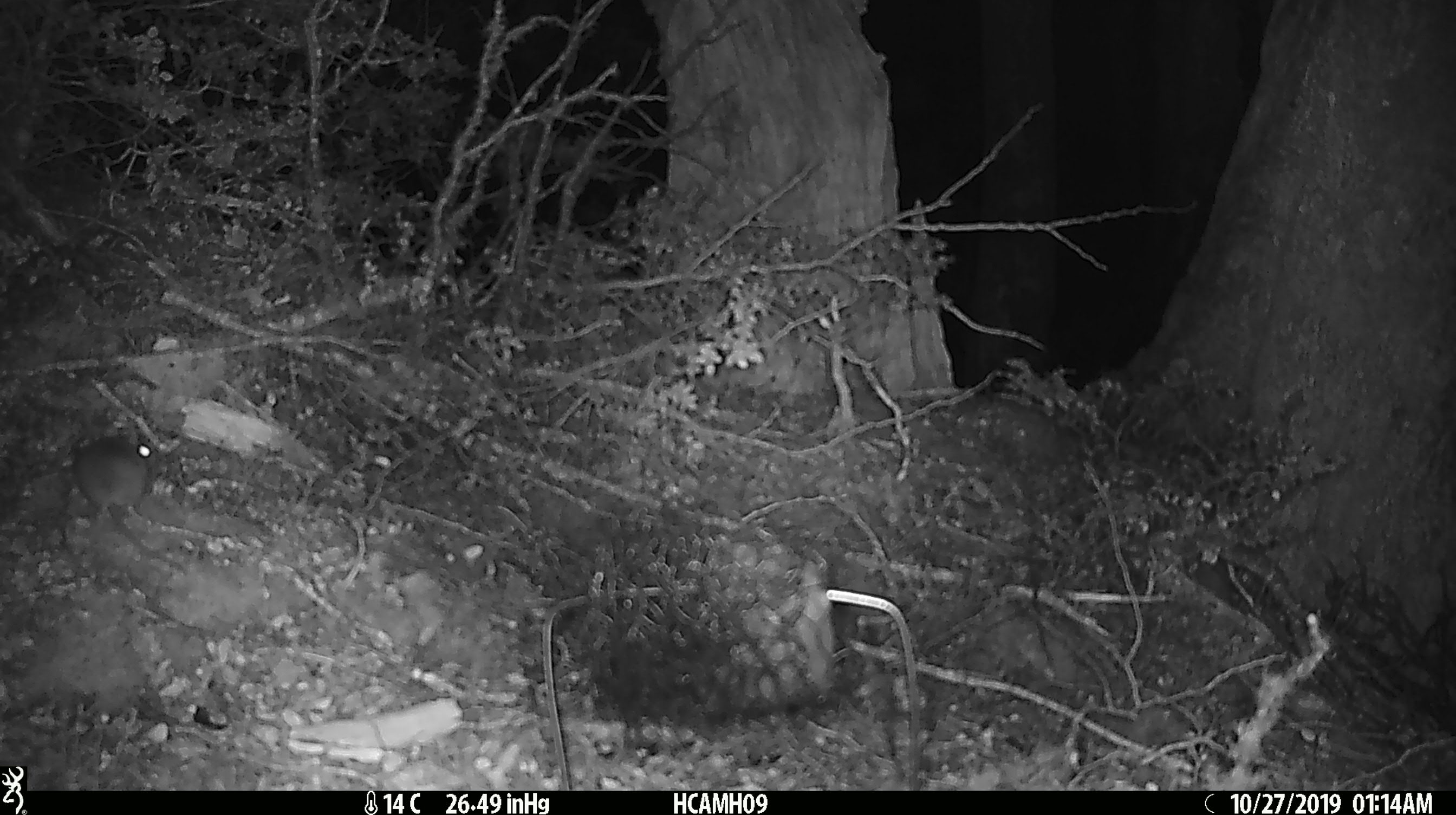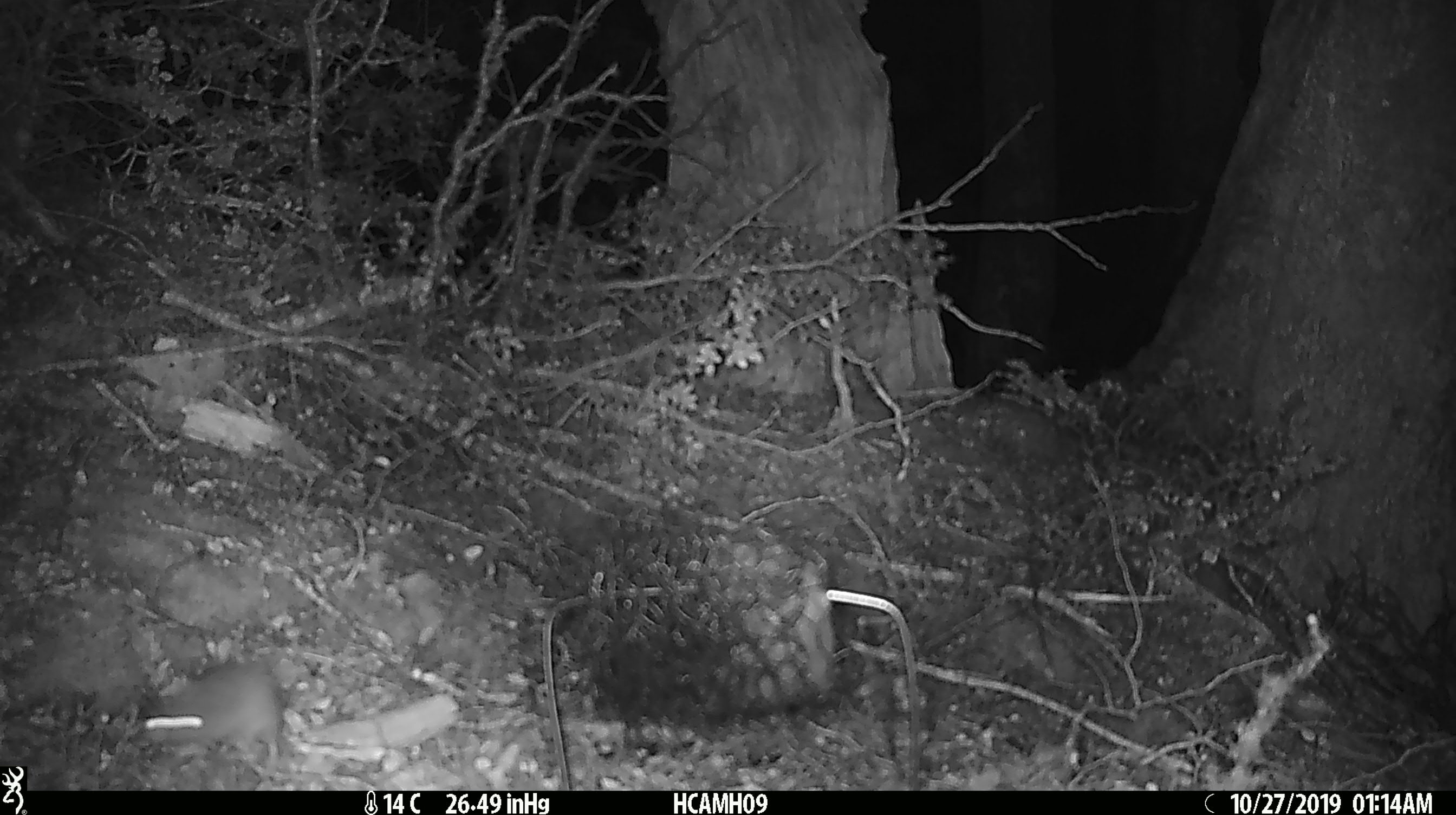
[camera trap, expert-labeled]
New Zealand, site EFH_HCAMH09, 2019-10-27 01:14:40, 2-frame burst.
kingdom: Animalia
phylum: Chordata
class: Mammalia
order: Rodentia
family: Muridae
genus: Mus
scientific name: Mus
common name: mouse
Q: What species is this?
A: Mouse (Mus).